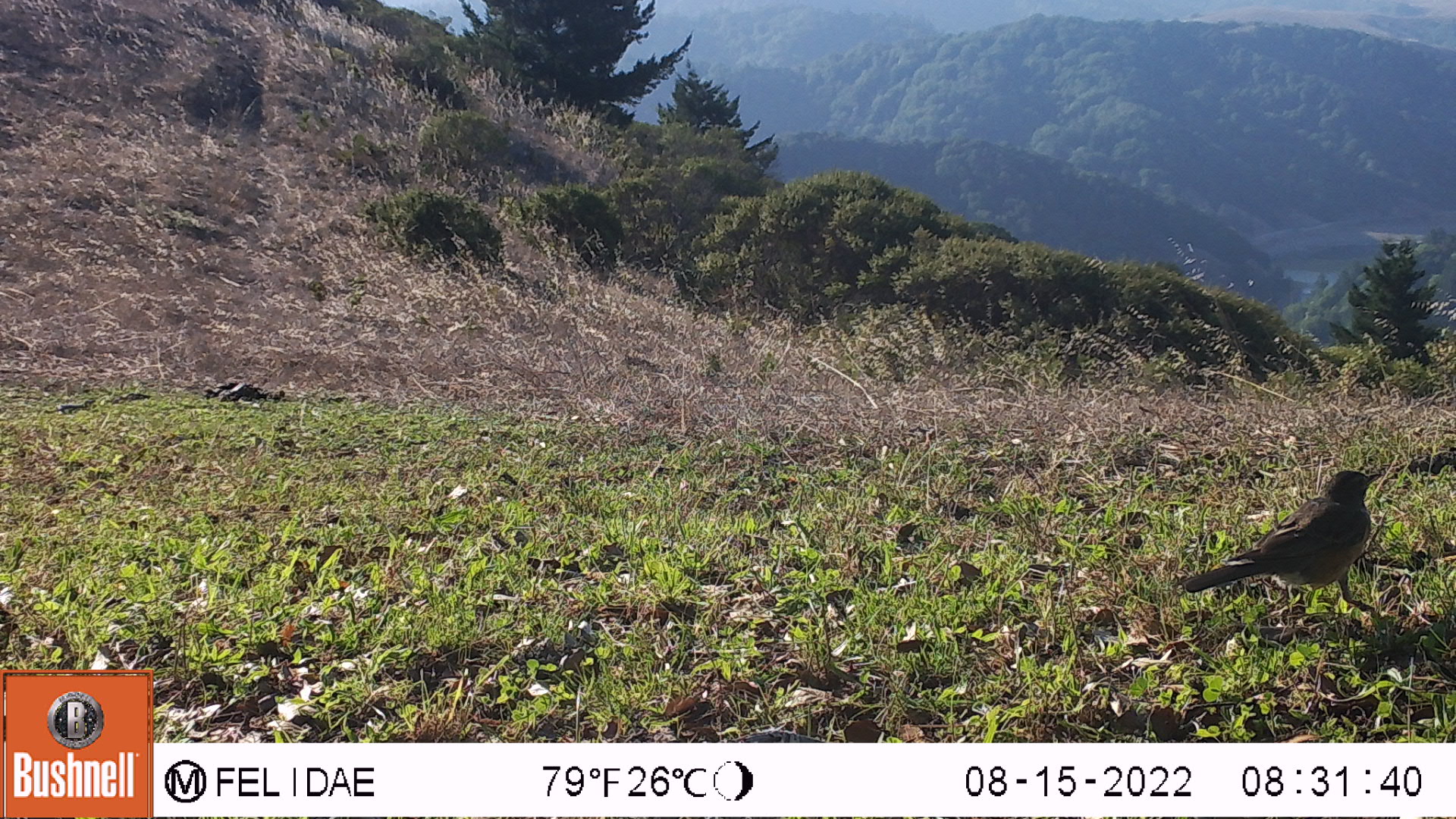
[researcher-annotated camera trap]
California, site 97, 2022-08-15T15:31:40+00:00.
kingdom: Animalia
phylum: Chordata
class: Aves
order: Galliformes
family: Odontophoridae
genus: Callipepla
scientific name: Callipepla californica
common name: california quail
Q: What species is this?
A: California quail (Callipepla californica).